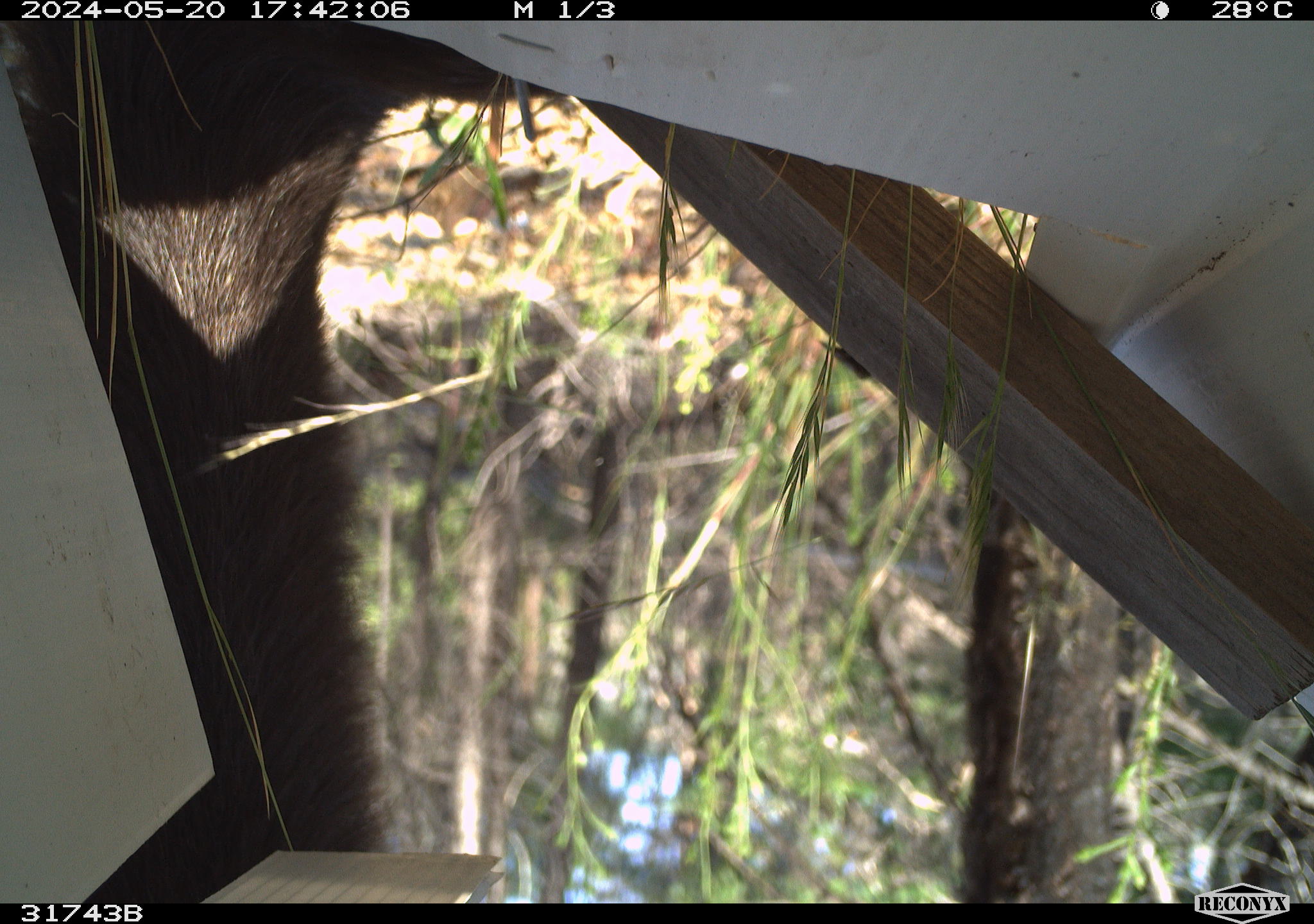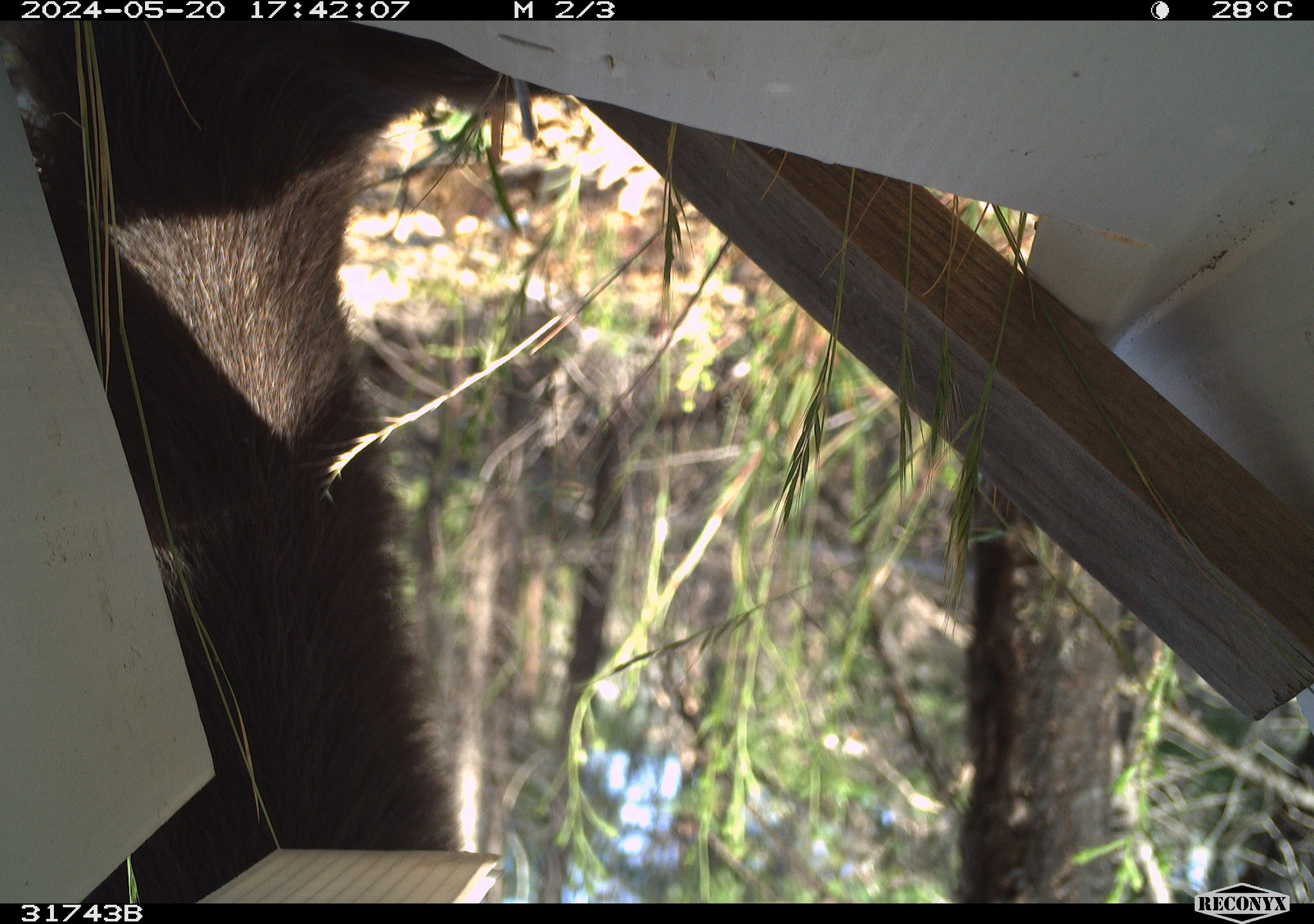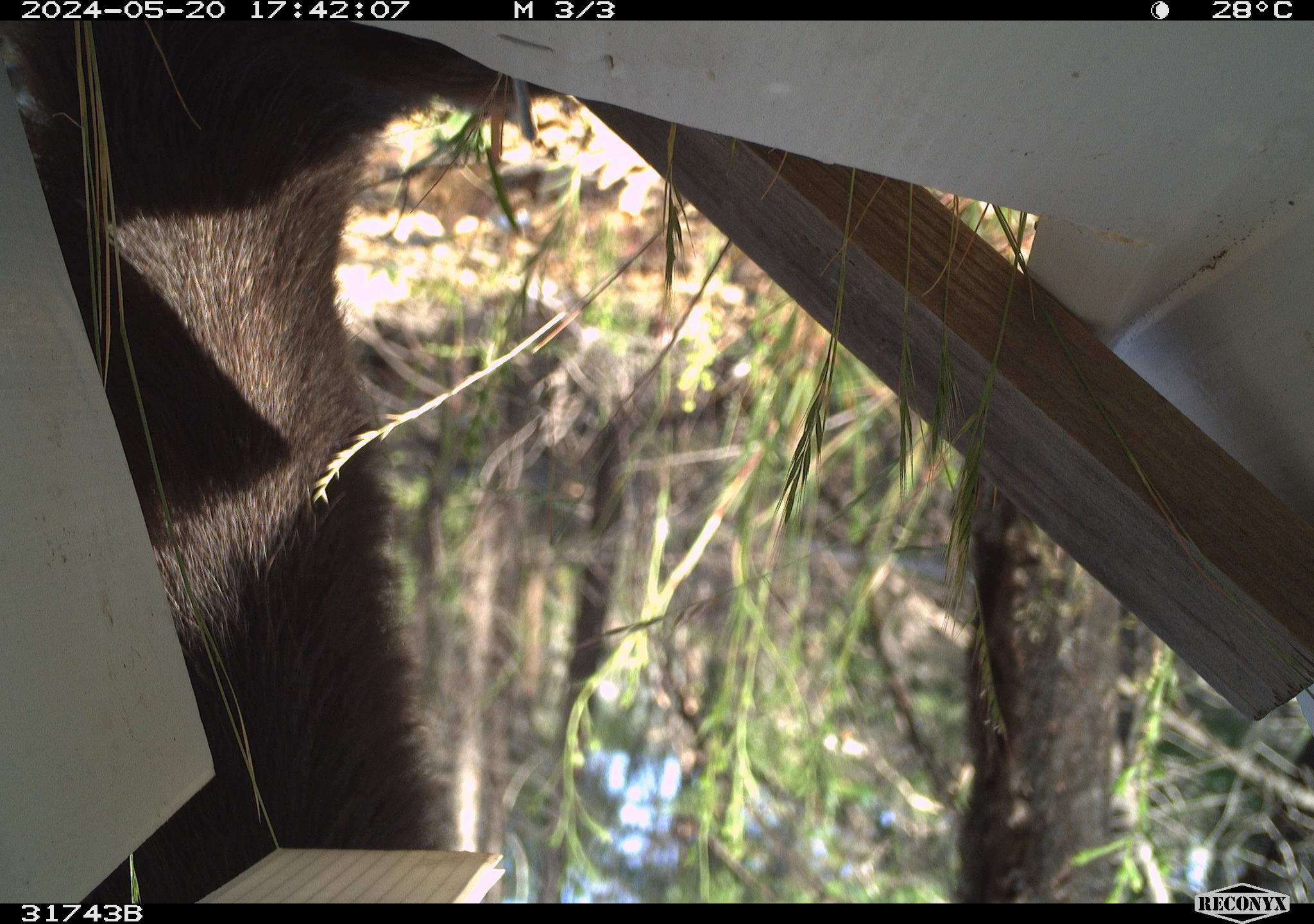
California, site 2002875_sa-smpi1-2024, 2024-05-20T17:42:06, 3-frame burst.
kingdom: Animalia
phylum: Chordata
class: Mammalia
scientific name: Mammalia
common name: mammal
Mammal (Mammalia).